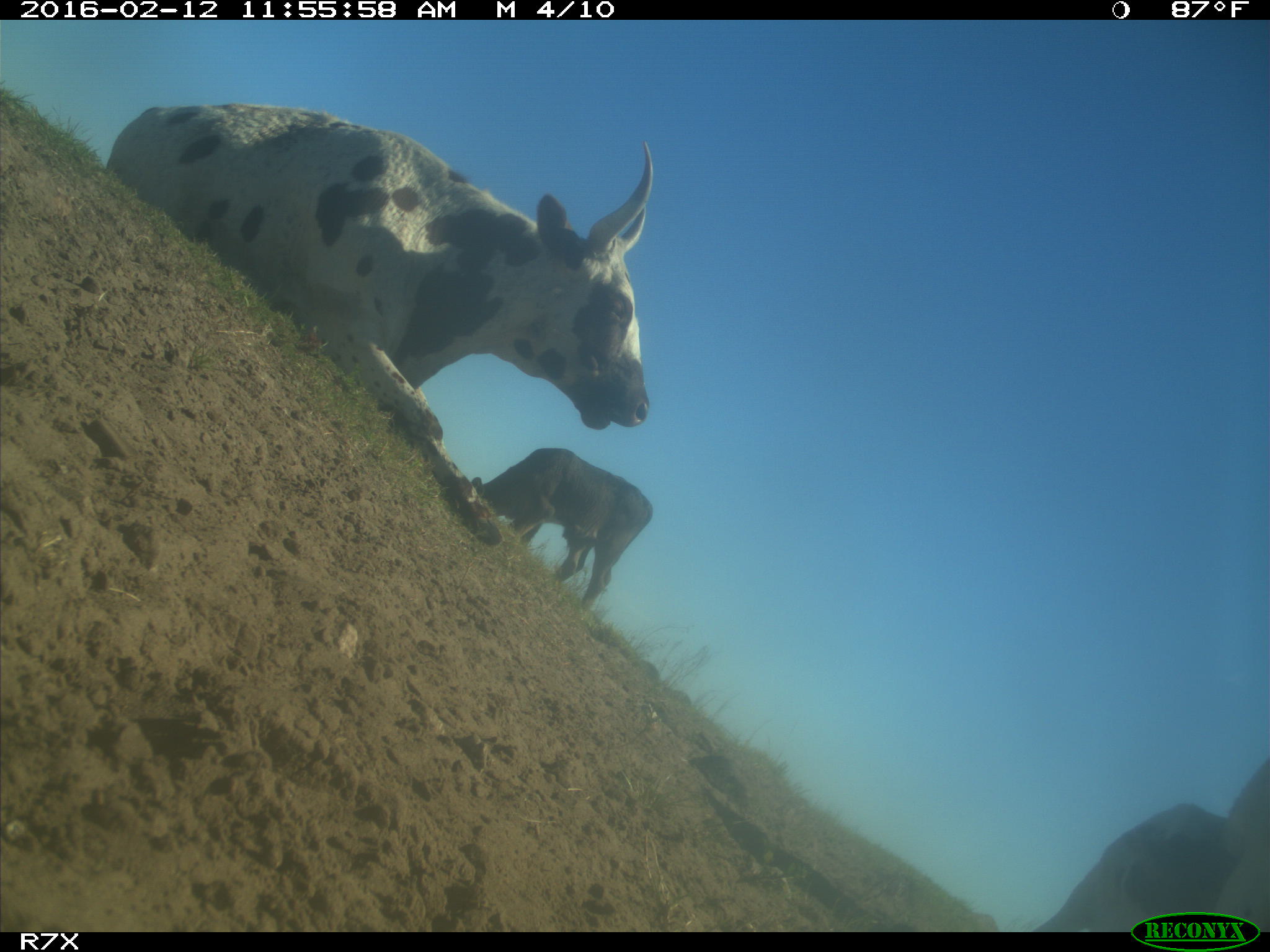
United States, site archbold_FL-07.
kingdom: Animalia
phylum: Chordata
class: Mammalia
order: Artiodactyla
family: Bovidae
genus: Bos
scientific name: Bos taurus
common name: domestic cow